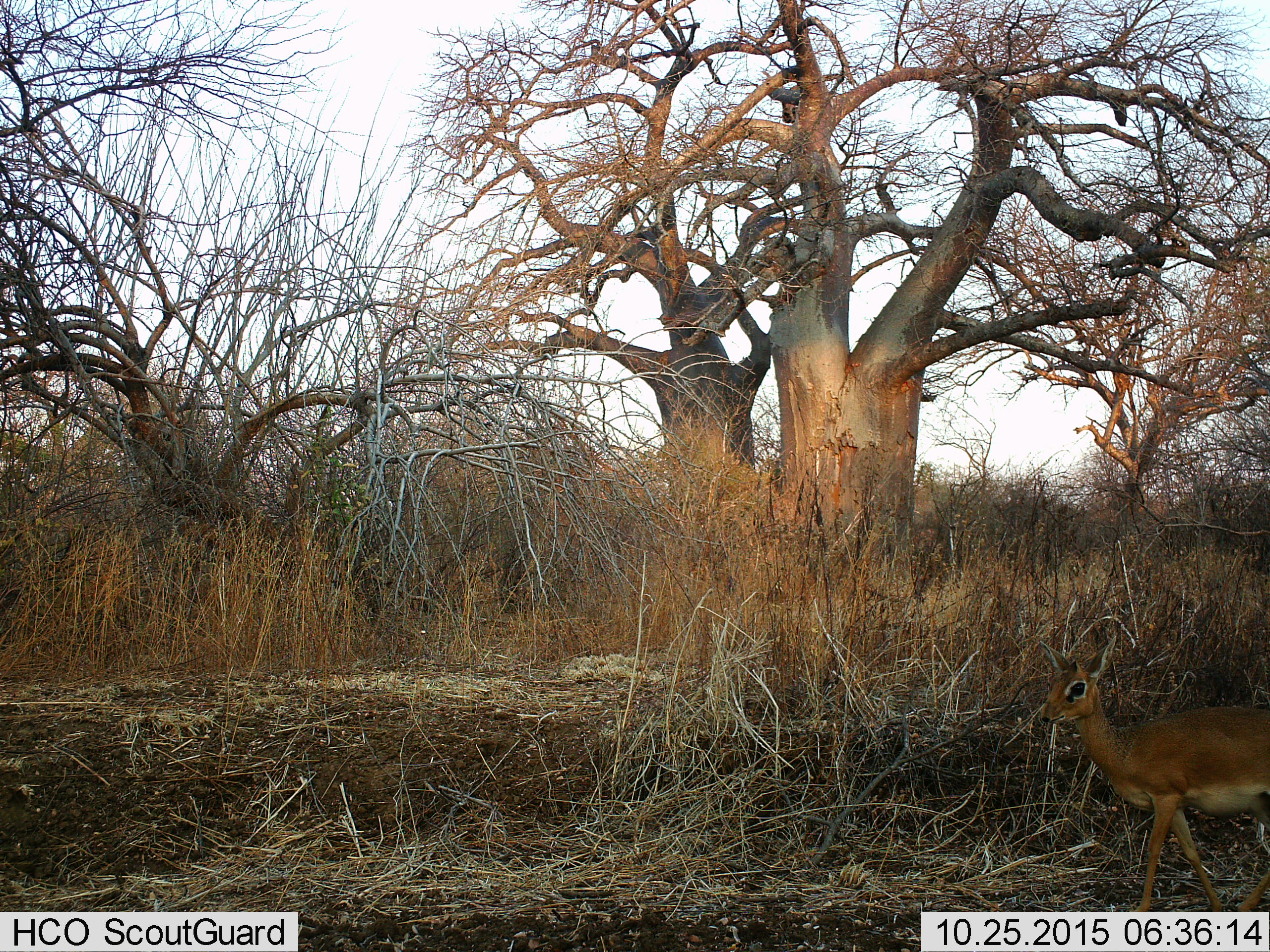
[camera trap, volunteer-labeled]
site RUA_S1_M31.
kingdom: Animalia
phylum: Chordata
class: Mammalia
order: Artiodactyla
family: Bovidae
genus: Madoqua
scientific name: Madoqua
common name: dik-dik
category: dikdik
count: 1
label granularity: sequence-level